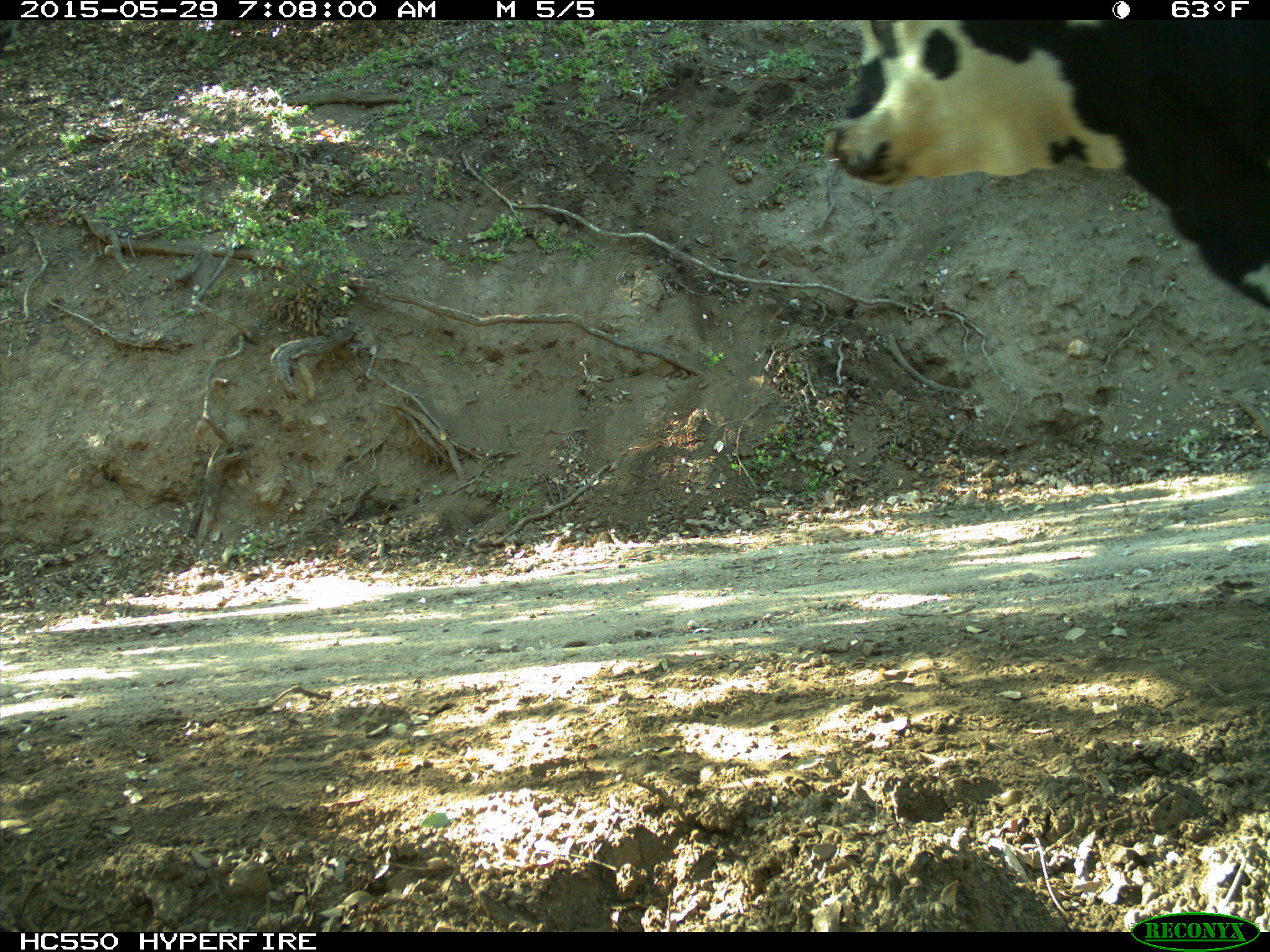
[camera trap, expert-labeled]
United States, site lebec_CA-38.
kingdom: Animalia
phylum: Chordata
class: Mammalia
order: Artiodactyla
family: Bovidae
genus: Bos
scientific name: Bos taurus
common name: domestic cow